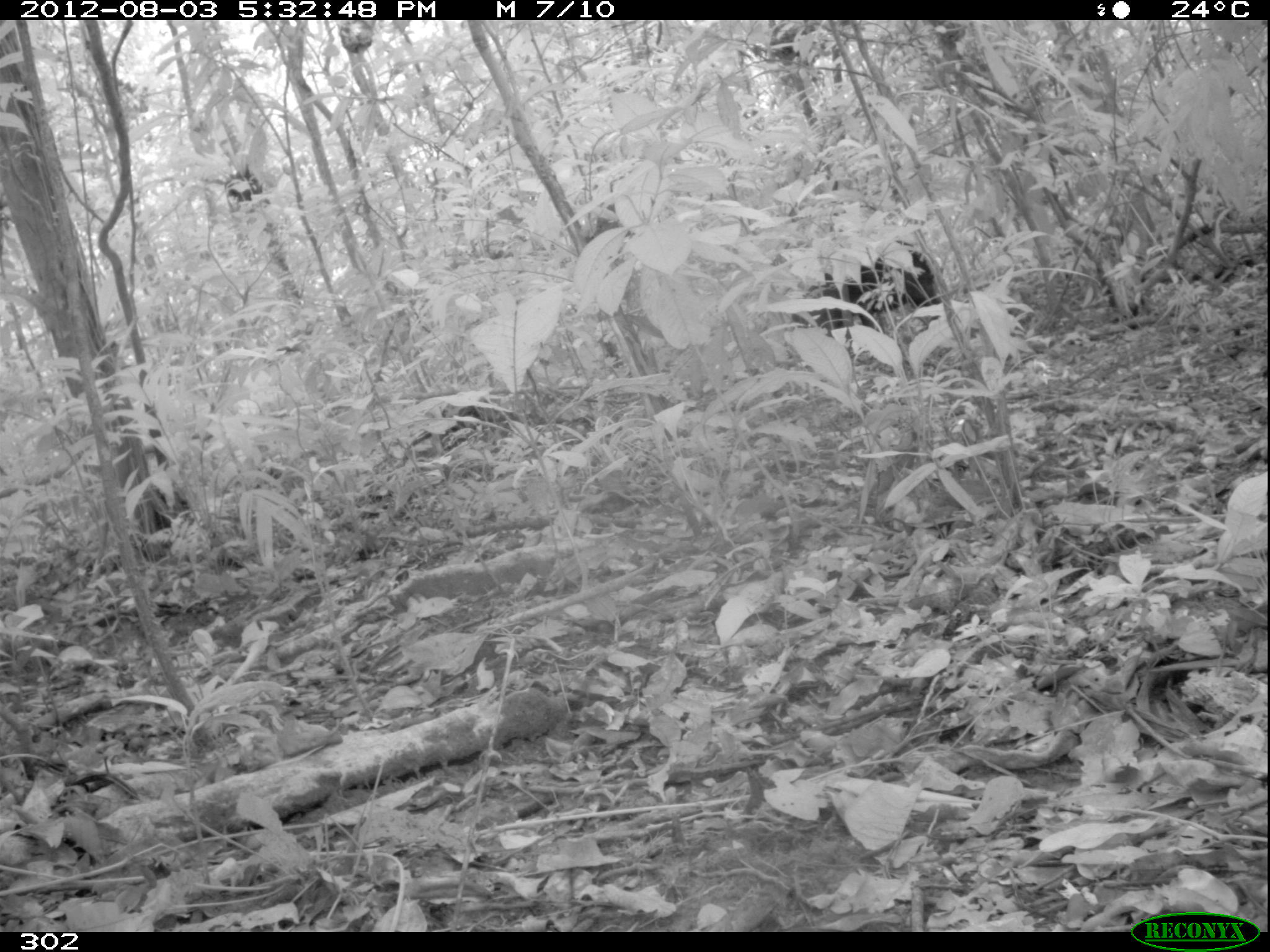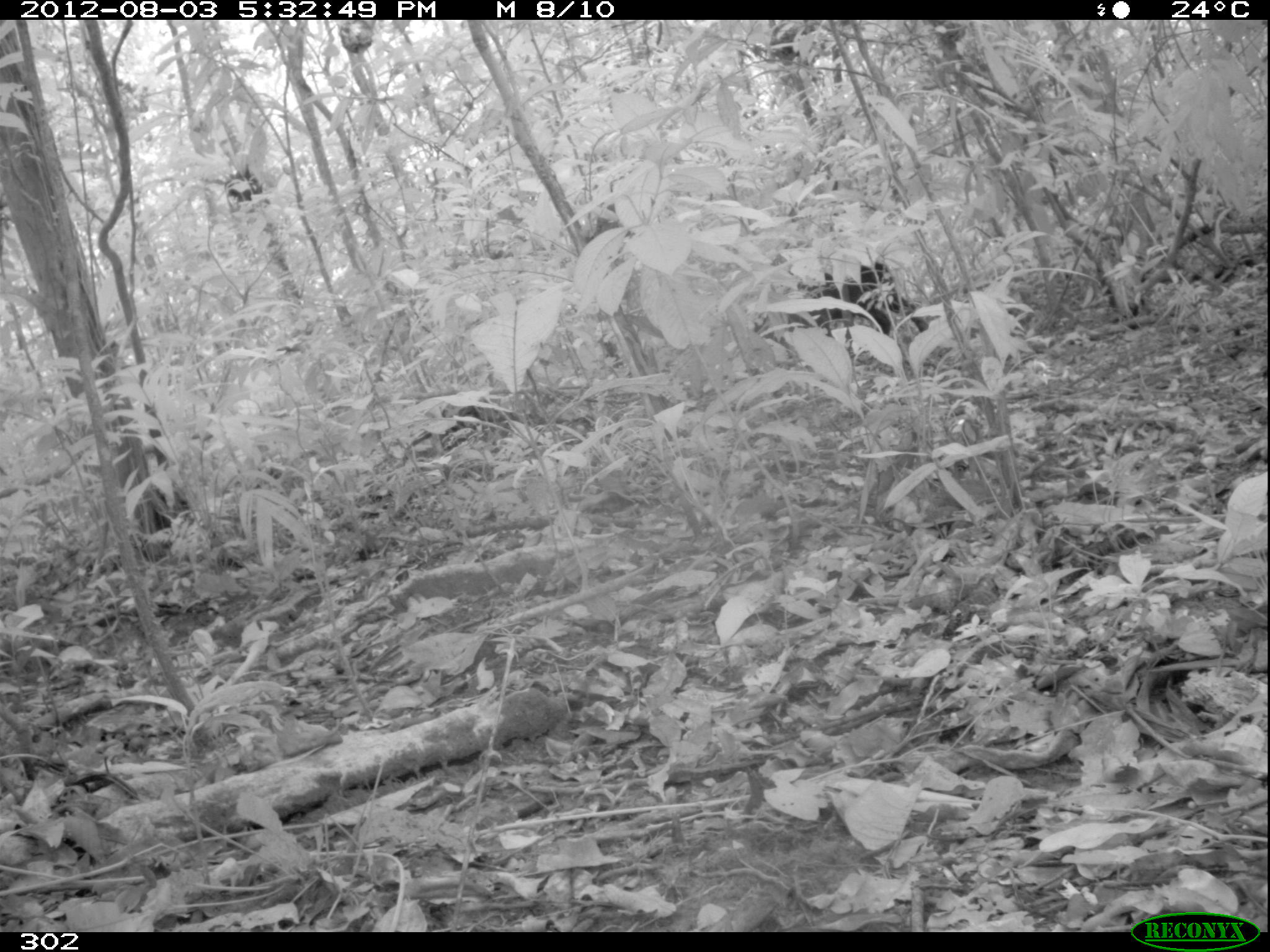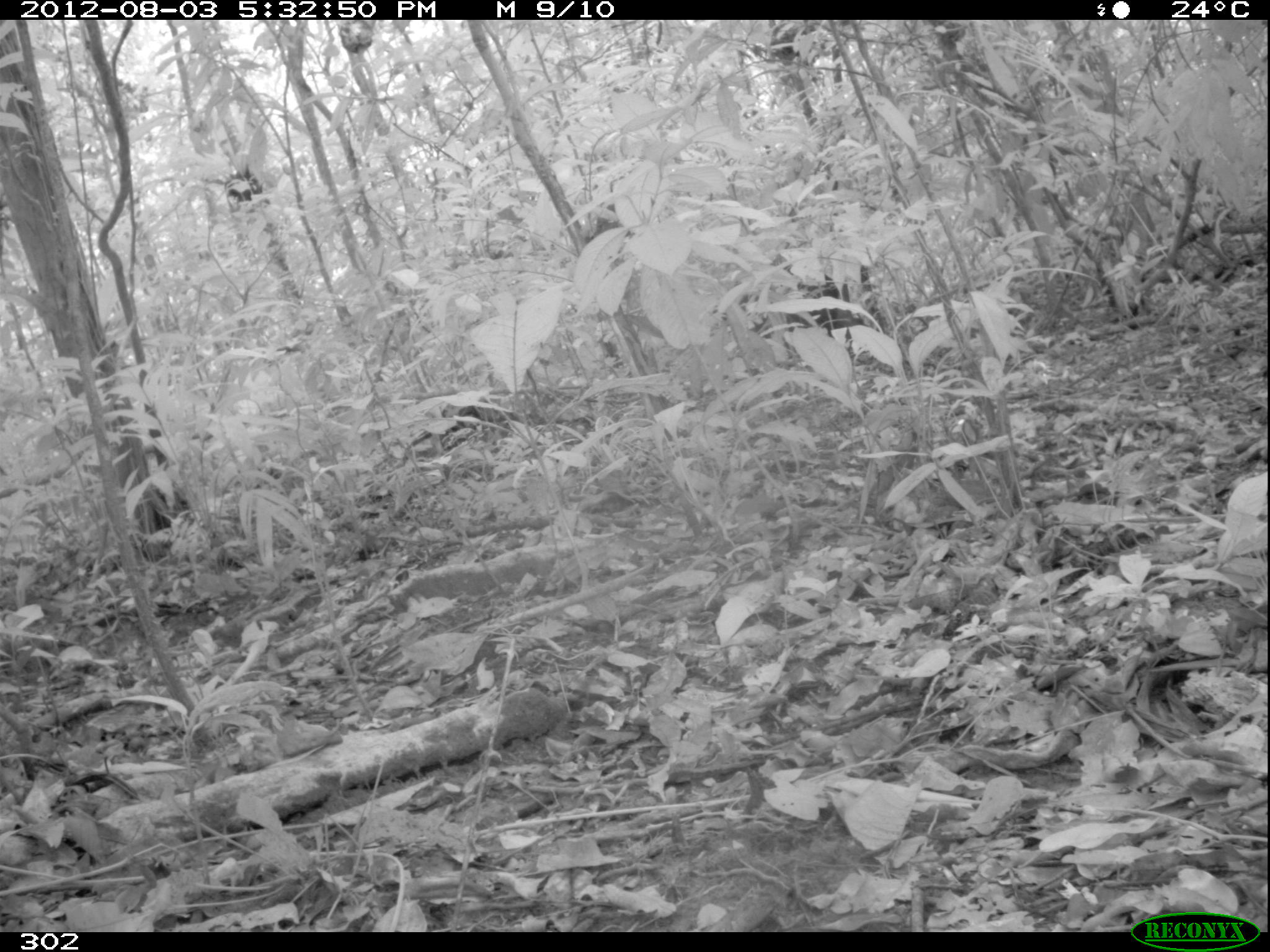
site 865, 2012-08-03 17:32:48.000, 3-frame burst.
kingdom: Animalia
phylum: Chordata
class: Mammalia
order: Artiodactyla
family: Tayassuidae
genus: Tayassu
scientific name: Tayassu pecari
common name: white-lipped peccary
Tayassu pecari (white-lipped peccary).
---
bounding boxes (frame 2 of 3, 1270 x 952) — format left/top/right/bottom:
tayassu pecari: 796/261/928/337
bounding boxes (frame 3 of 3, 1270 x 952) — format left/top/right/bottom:
tayassu pecari: 708/272/887/336